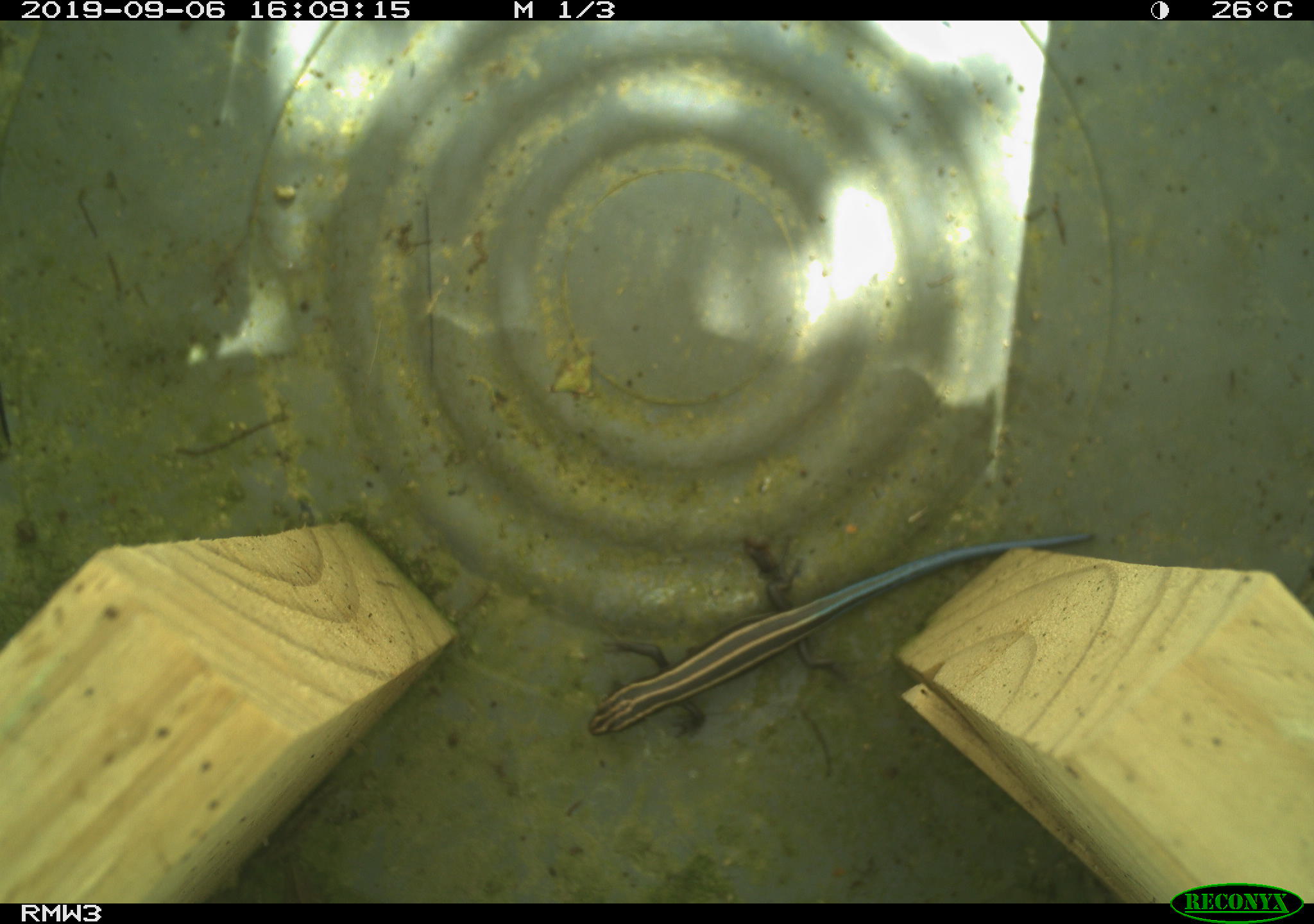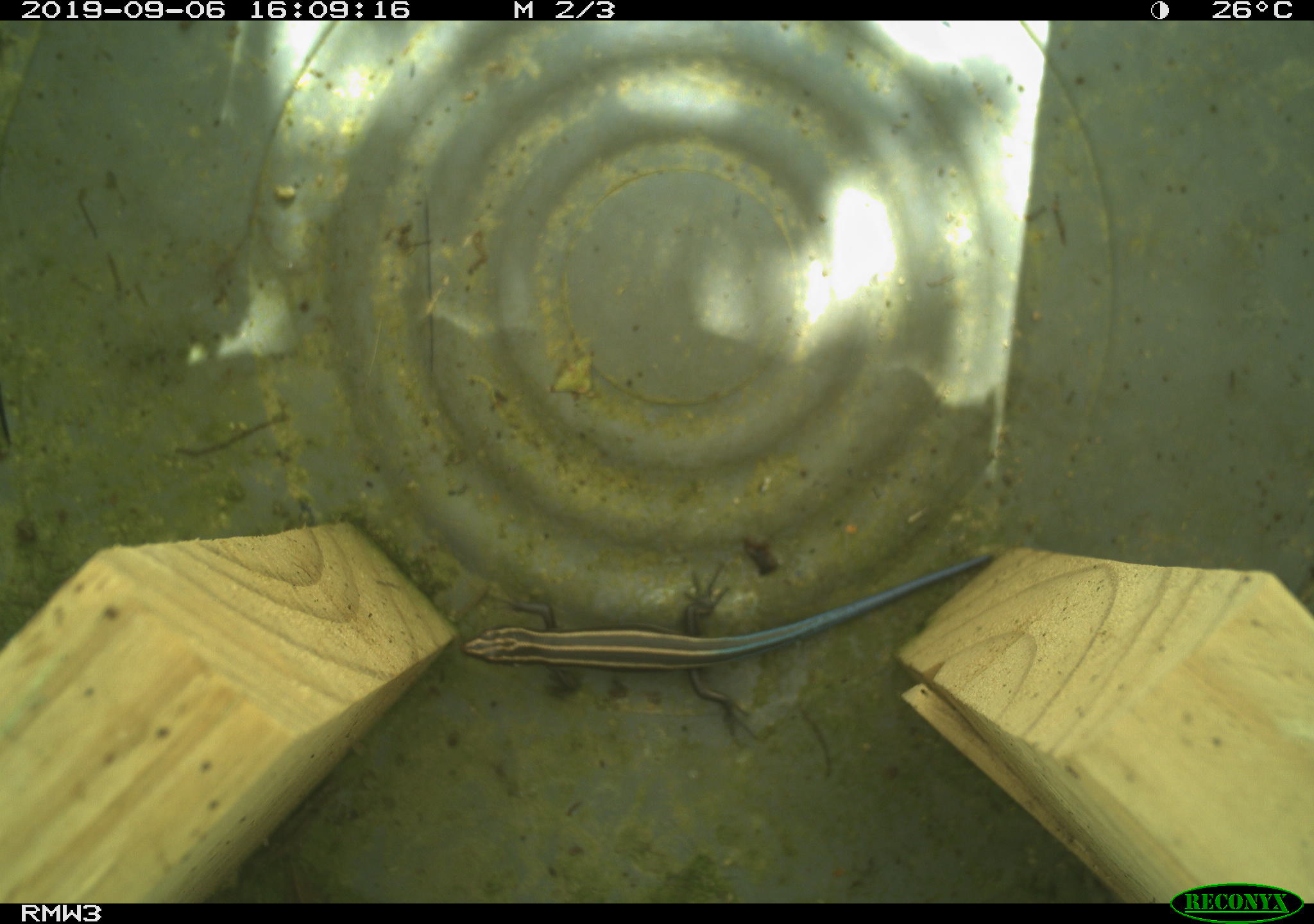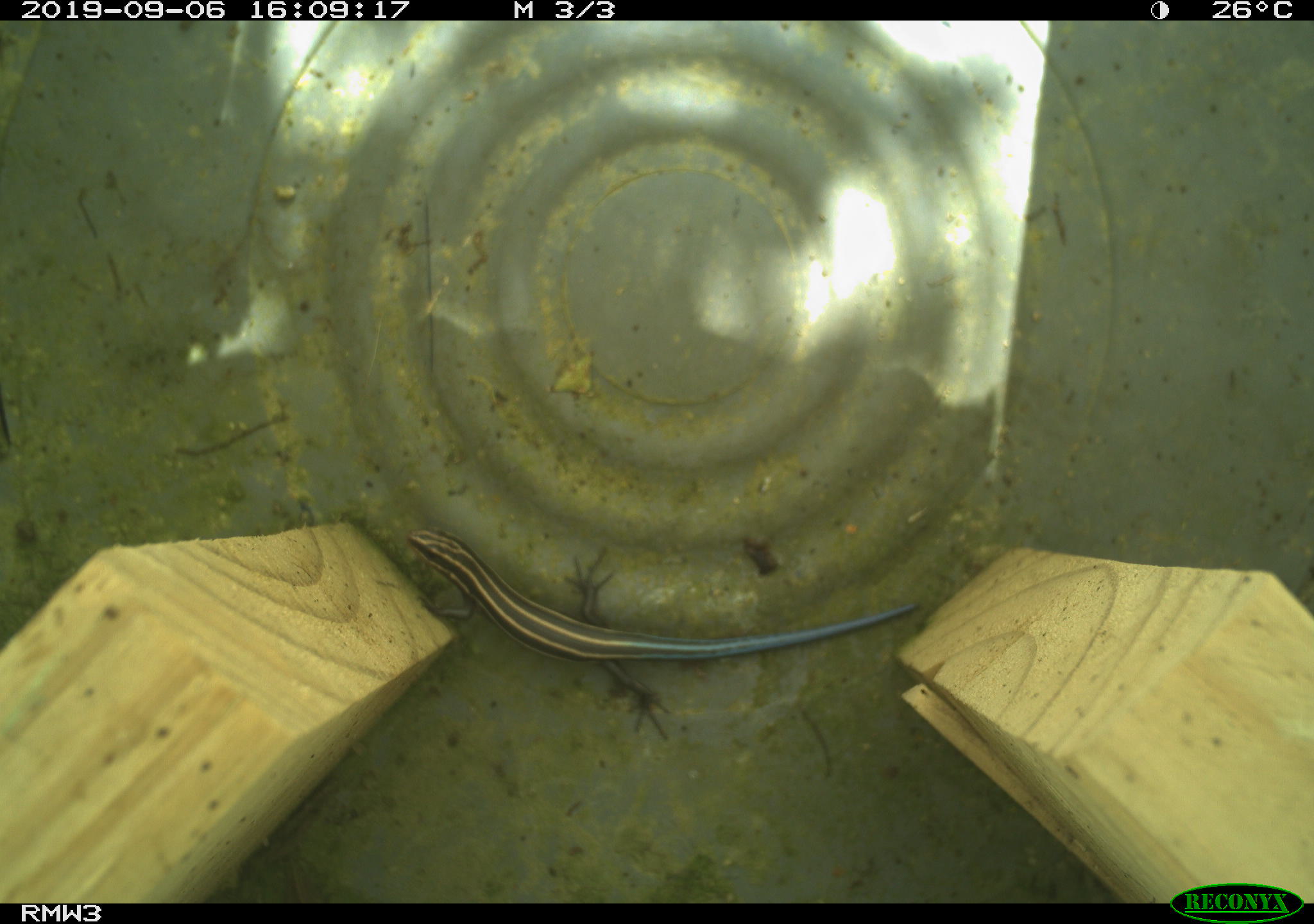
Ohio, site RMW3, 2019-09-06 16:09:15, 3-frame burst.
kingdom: Animalia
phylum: Chordata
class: Reptilia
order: Squamata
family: Scincidae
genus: Plestiodon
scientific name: Plestiodon fasciatus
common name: common five-lined skink